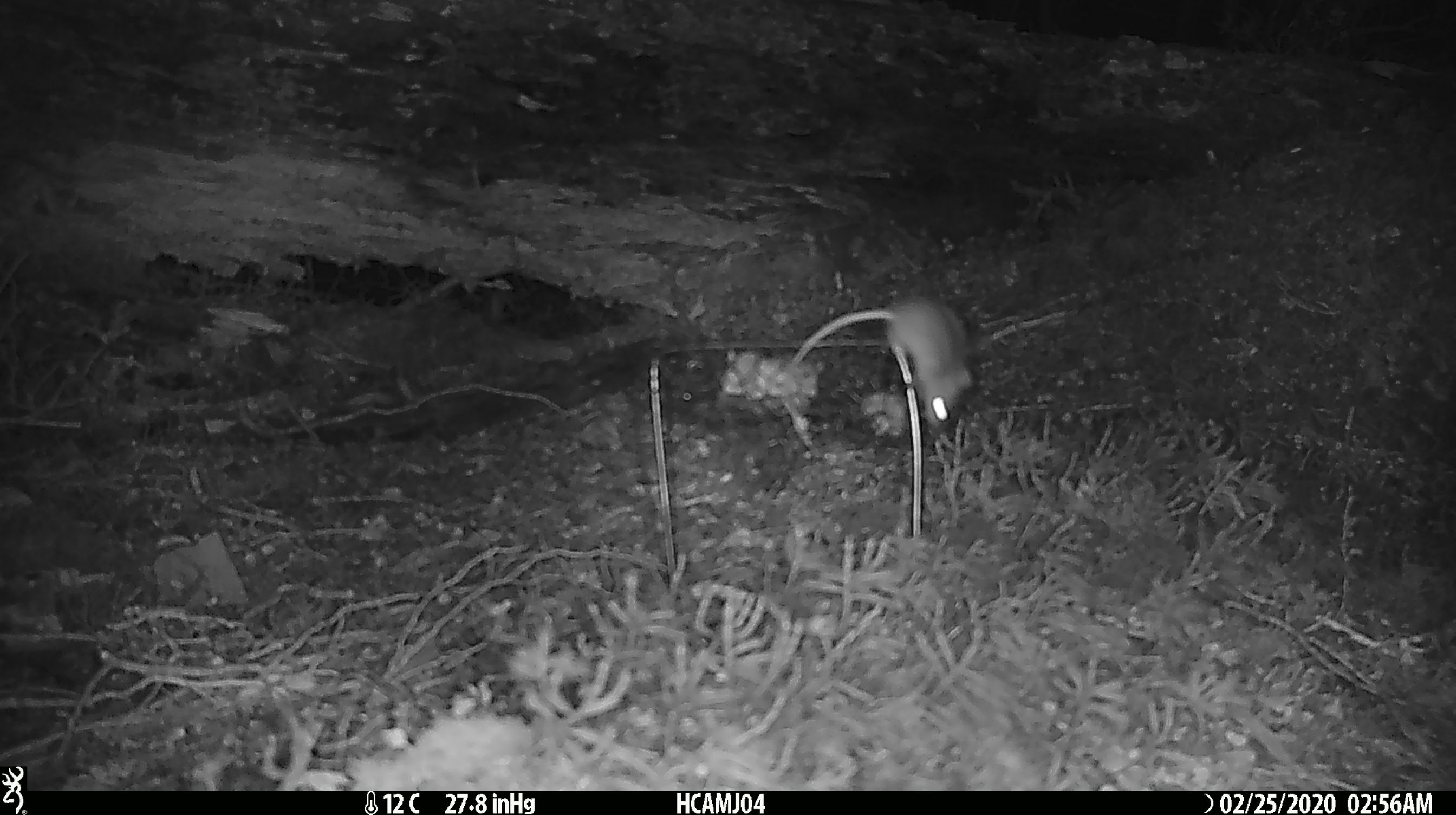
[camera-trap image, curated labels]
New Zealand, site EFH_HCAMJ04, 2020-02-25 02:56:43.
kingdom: Animalia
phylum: Chordata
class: Mammalia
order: Rodentia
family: Muridae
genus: Mus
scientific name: Mus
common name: mouse